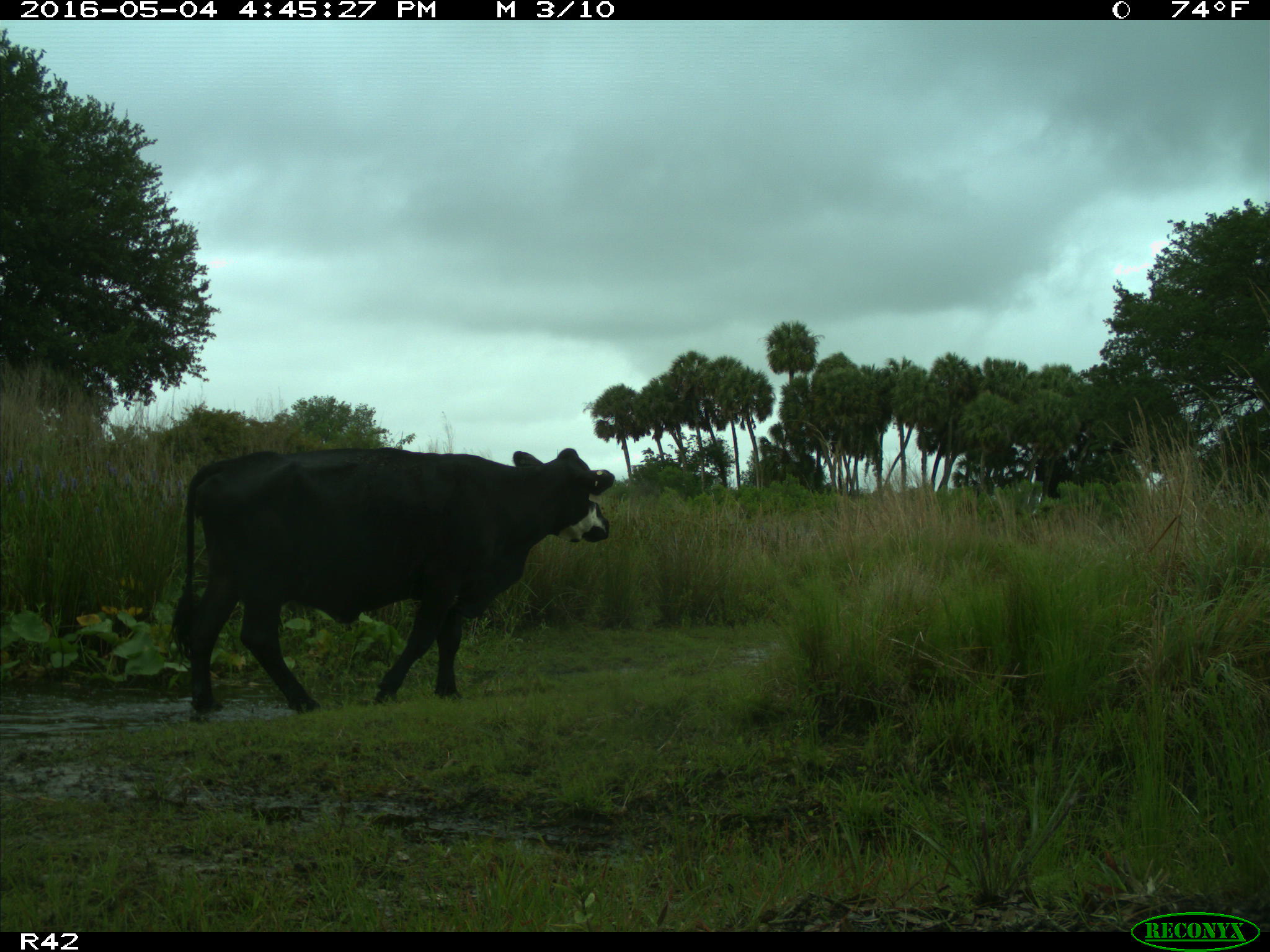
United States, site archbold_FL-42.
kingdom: Animalia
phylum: Chordata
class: Mammalia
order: Artiodactyla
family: Bovidae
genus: Bos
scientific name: Bos taurus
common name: domestic cow